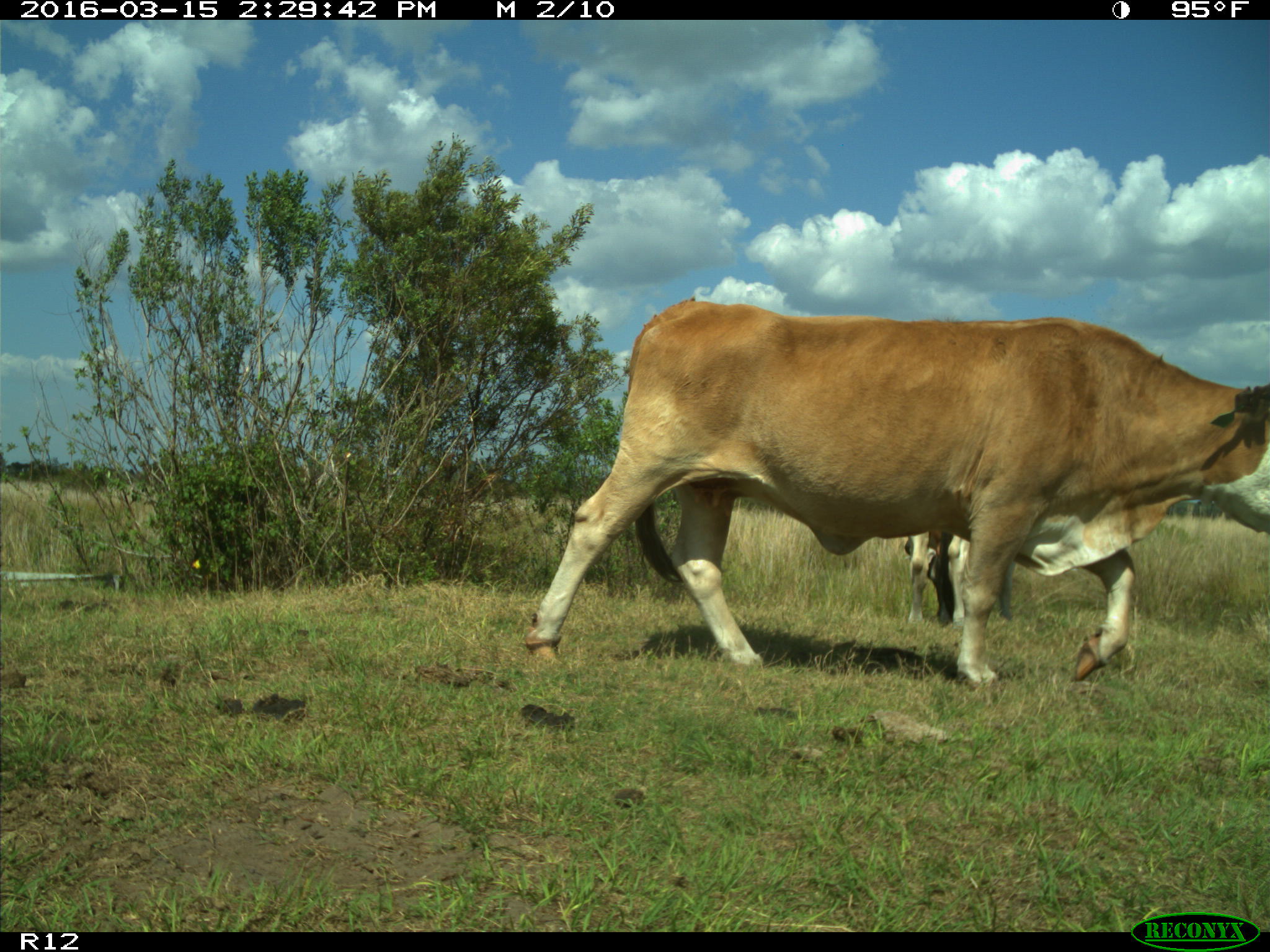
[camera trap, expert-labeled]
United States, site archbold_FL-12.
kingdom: Animalia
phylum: Chordata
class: Mammalia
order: Artiodactyla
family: Bovidae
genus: Bos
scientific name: Bos taurus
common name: domestic cow